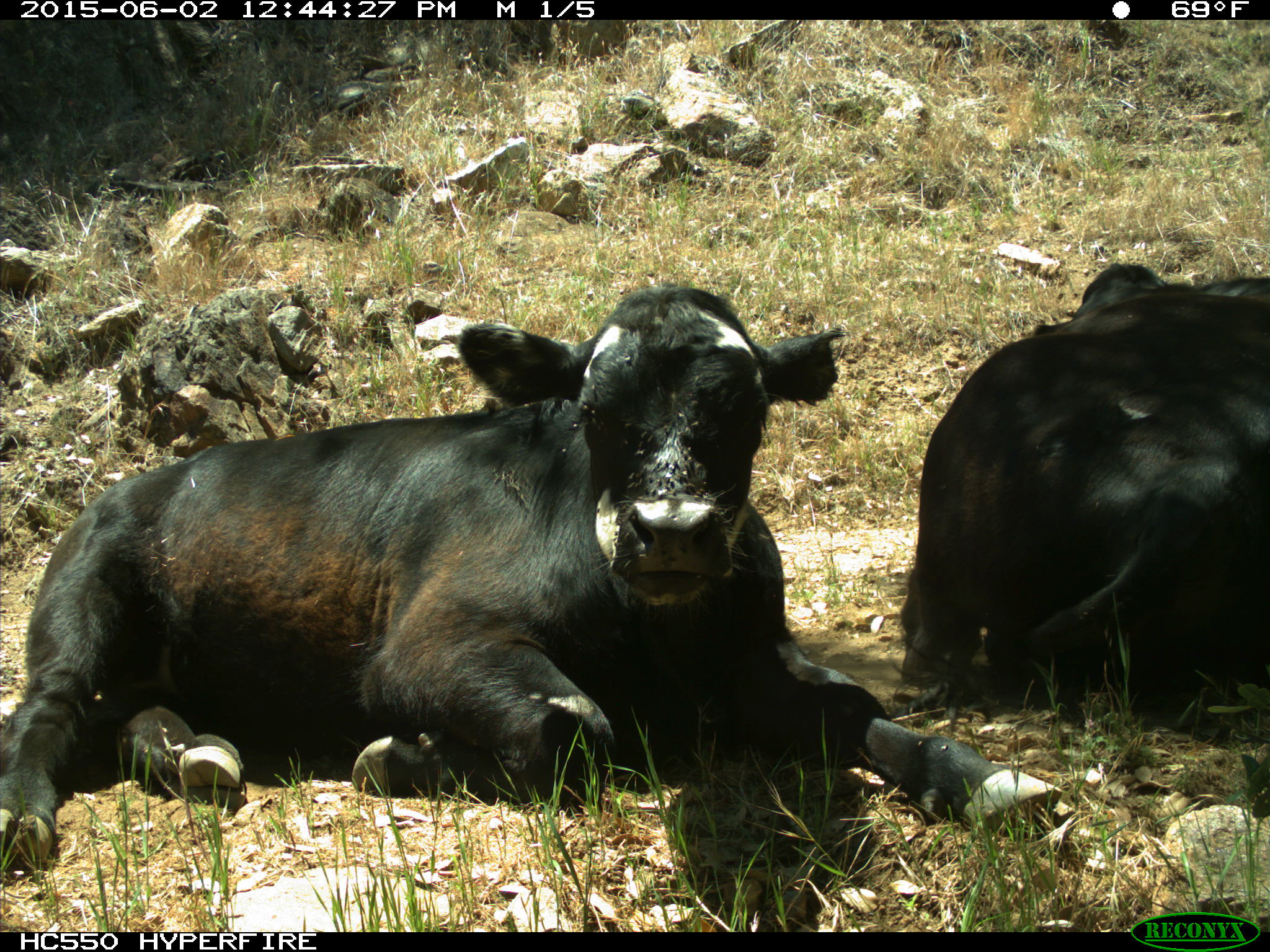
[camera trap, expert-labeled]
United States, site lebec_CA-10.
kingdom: Animalia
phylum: Chordata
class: Mammalia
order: Artiodactyla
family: Bovidae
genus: Bos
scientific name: Bos taurus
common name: domestic cow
Bos taurus (domestic cow).